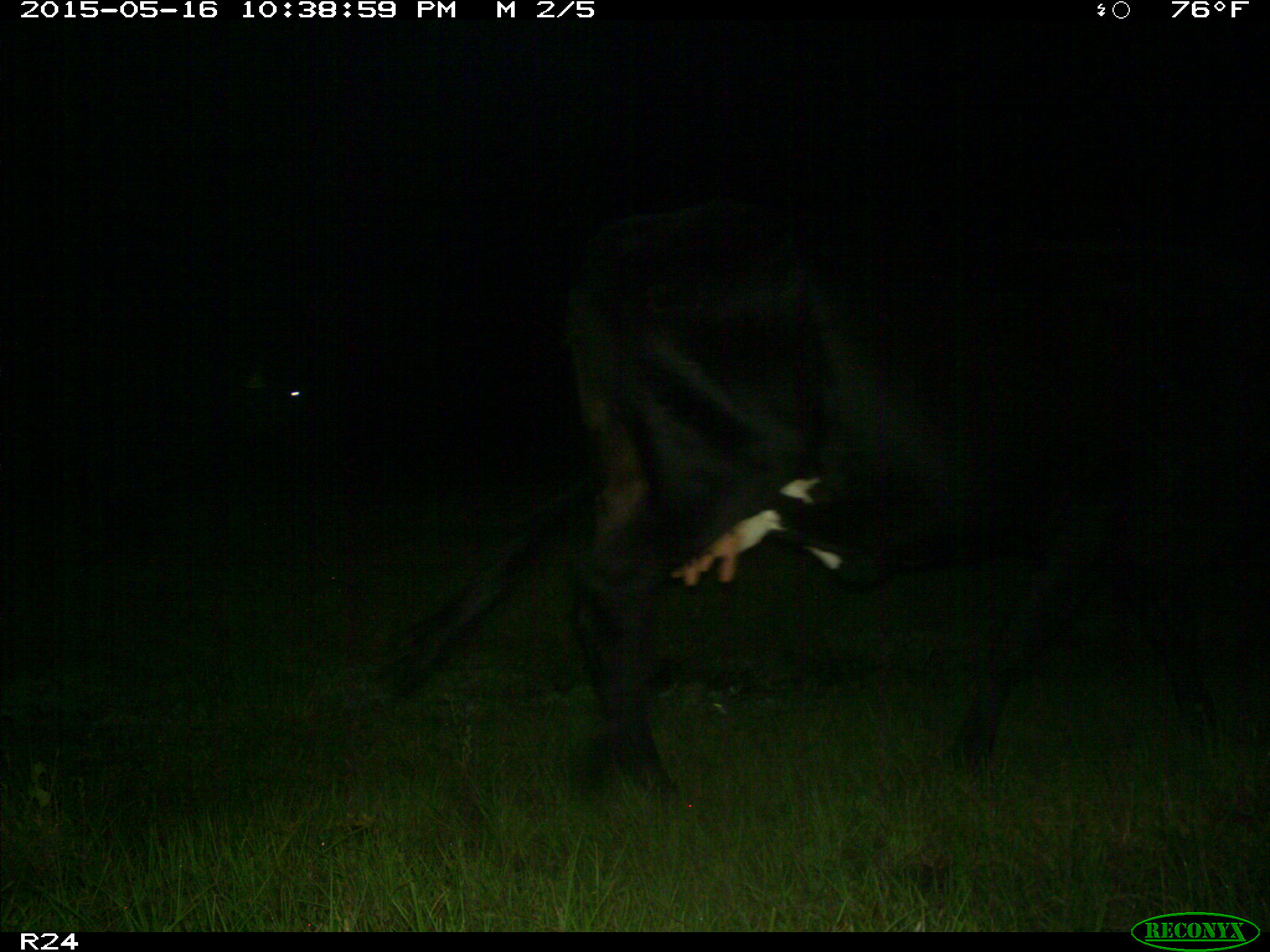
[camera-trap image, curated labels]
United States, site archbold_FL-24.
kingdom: Animalia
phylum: Chordata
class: Mammalia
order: Artiodactyla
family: Bovidae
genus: Bos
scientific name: Bos taurus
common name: domestic cow